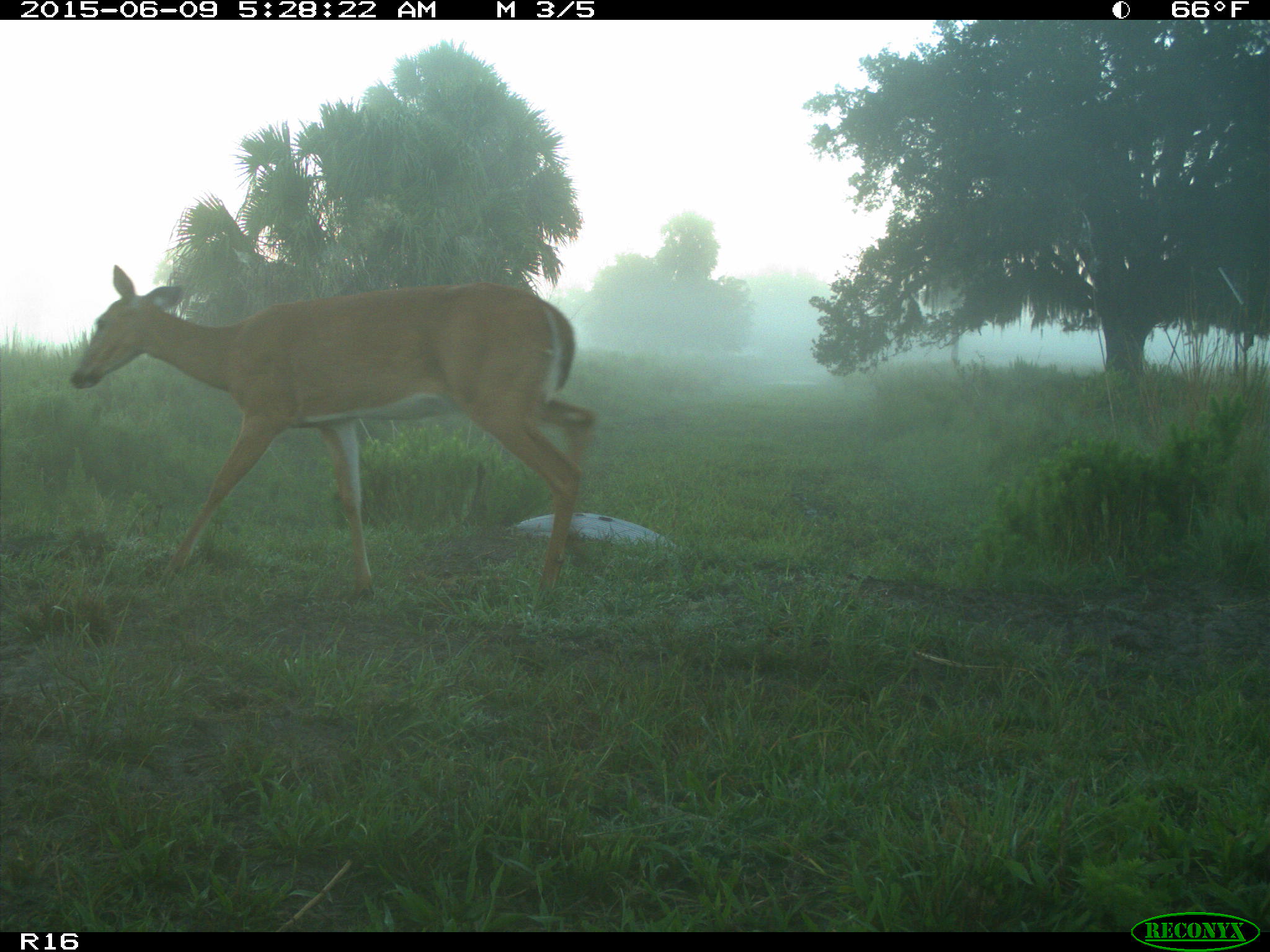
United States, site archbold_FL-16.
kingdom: Animalia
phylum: Chordata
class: Mammalia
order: Artiodactyla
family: Cervidae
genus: Odocoileus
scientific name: Odocoileus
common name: deer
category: unidentified deer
Unidentified deer (deer) (Odocoileus).